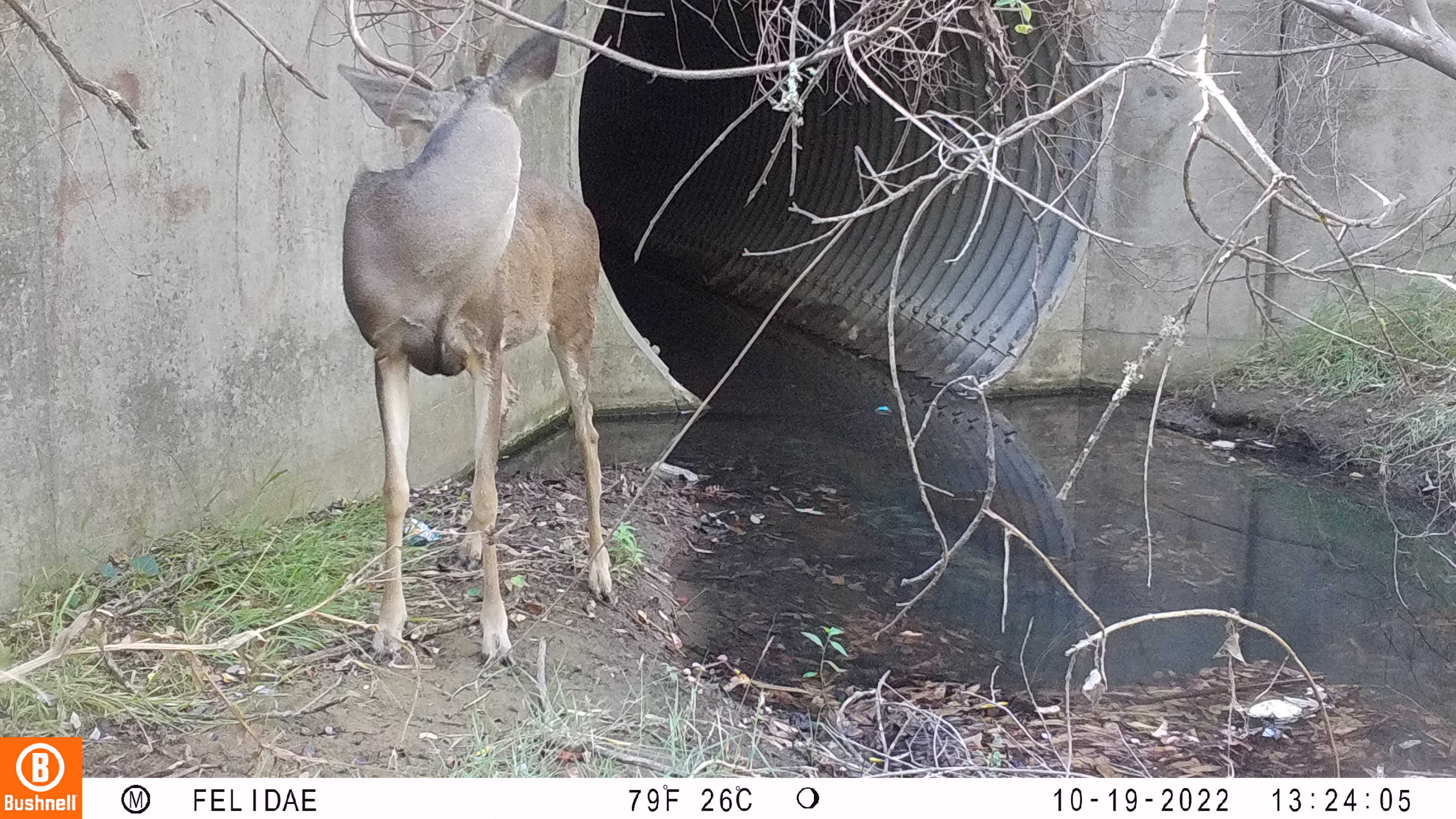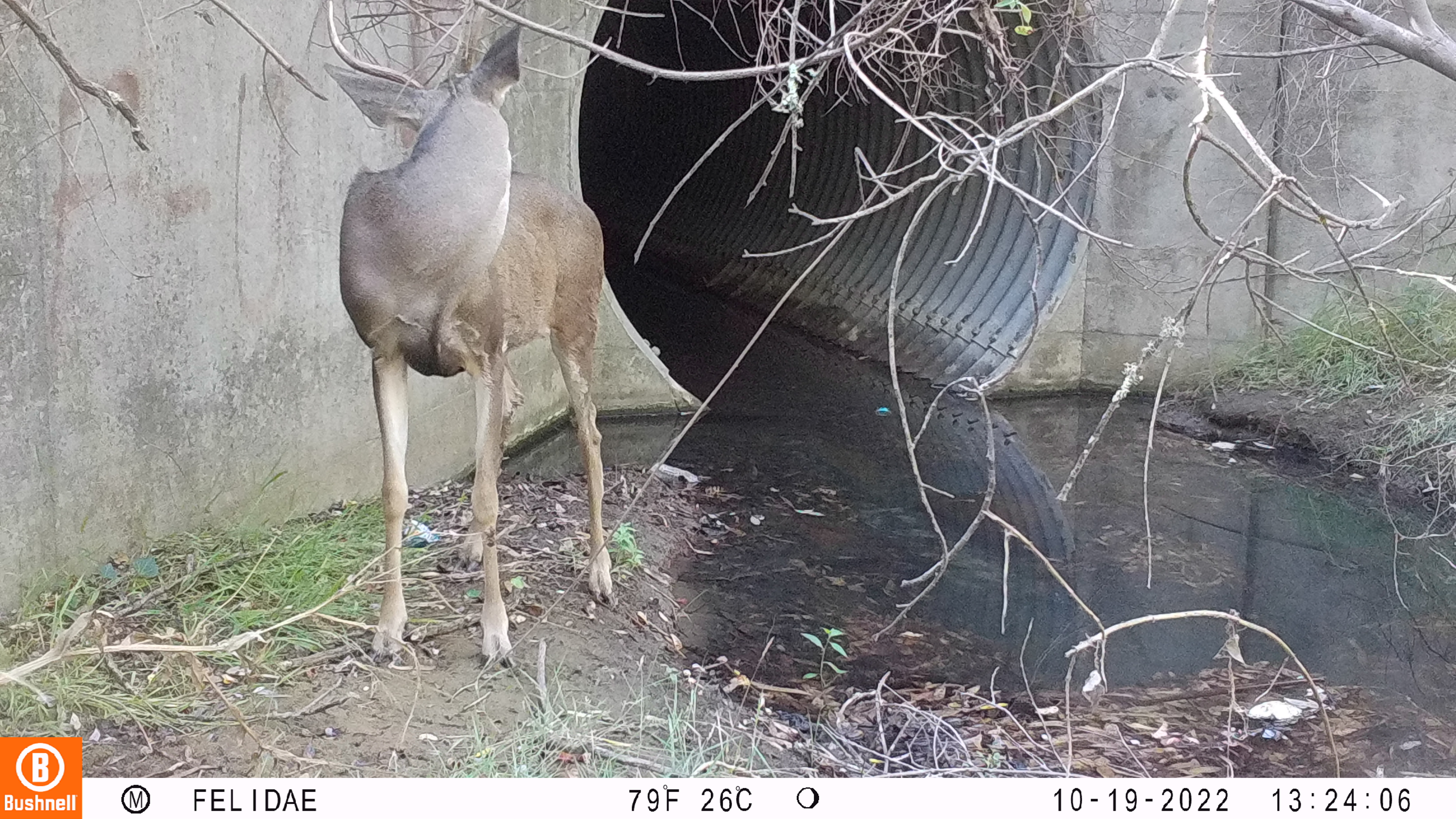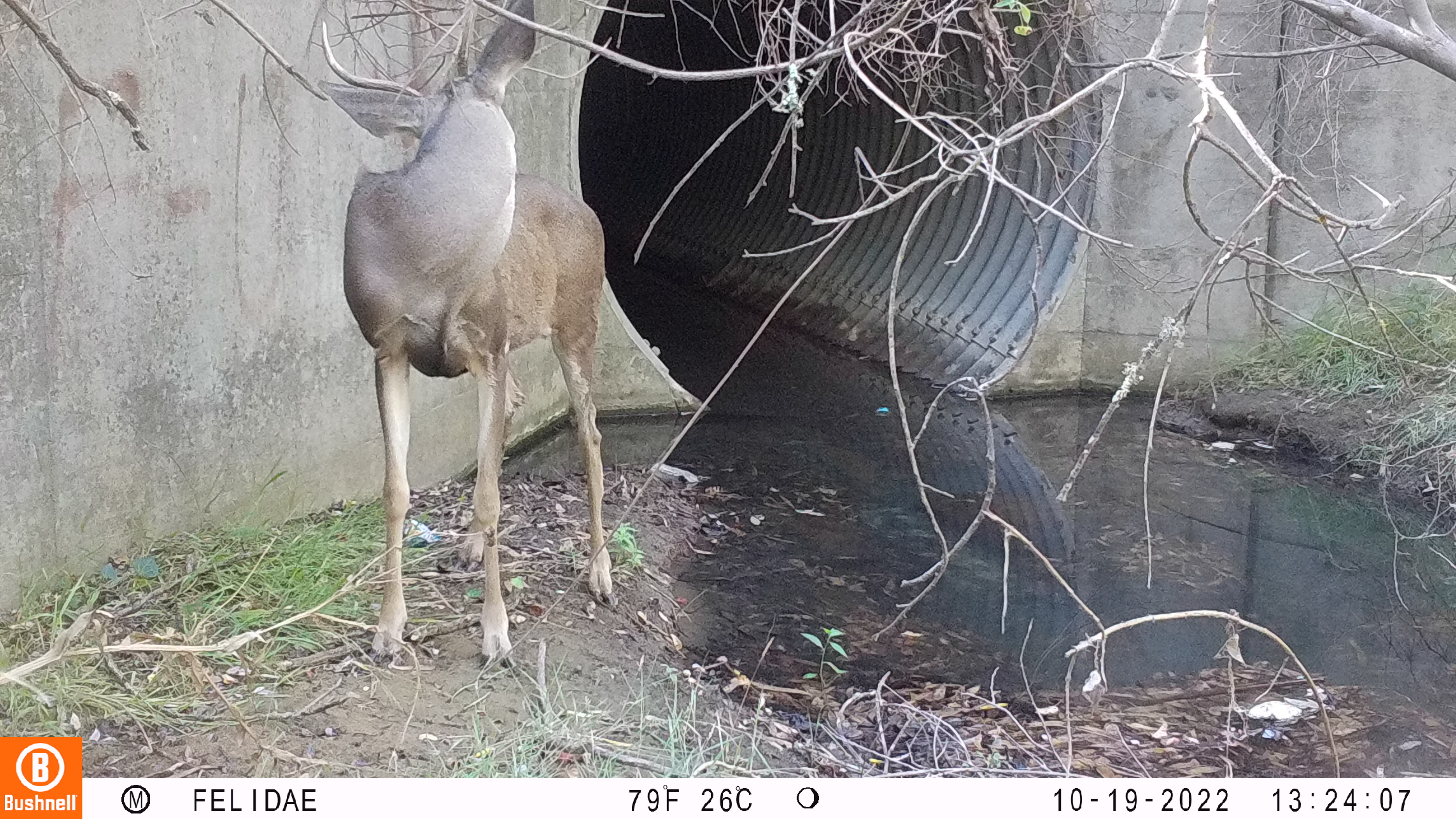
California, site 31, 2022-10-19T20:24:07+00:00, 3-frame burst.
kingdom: Animalia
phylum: Chordata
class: Mammalia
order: Artiodactyla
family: Cervidae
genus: Odocoileus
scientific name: Odocoileus hemionus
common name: mule deer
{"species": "mule deer (Odocoileus hemionus)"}